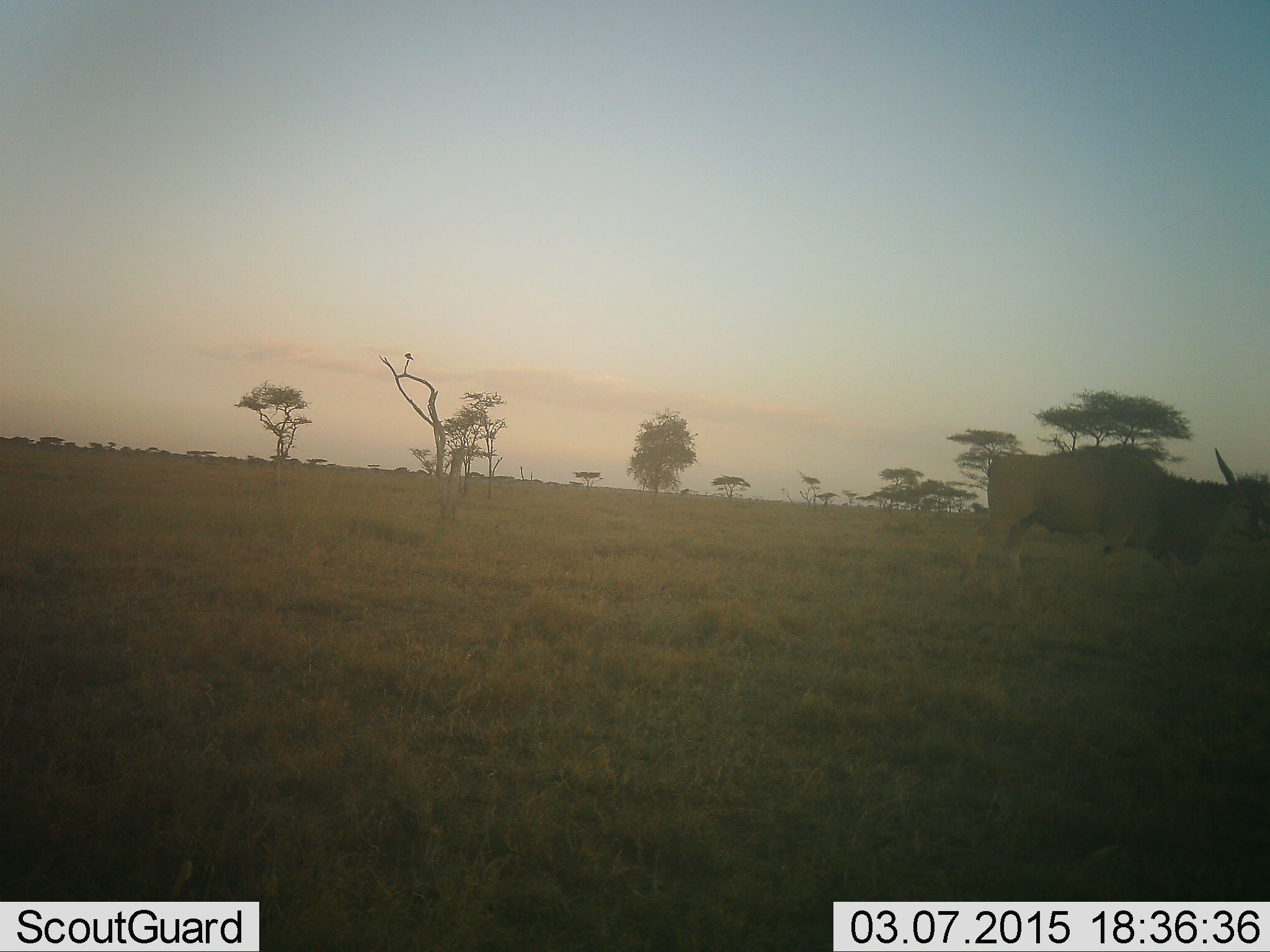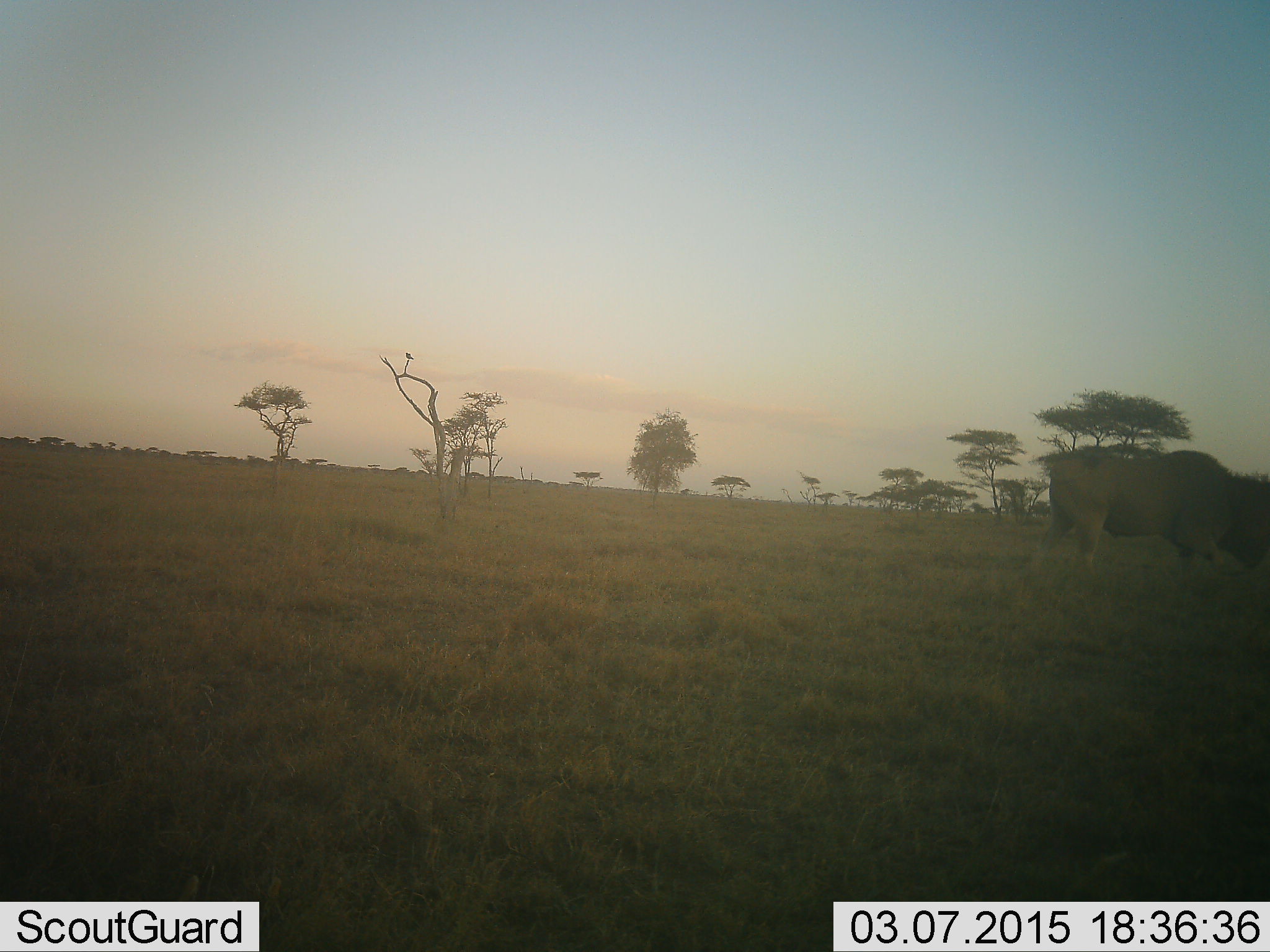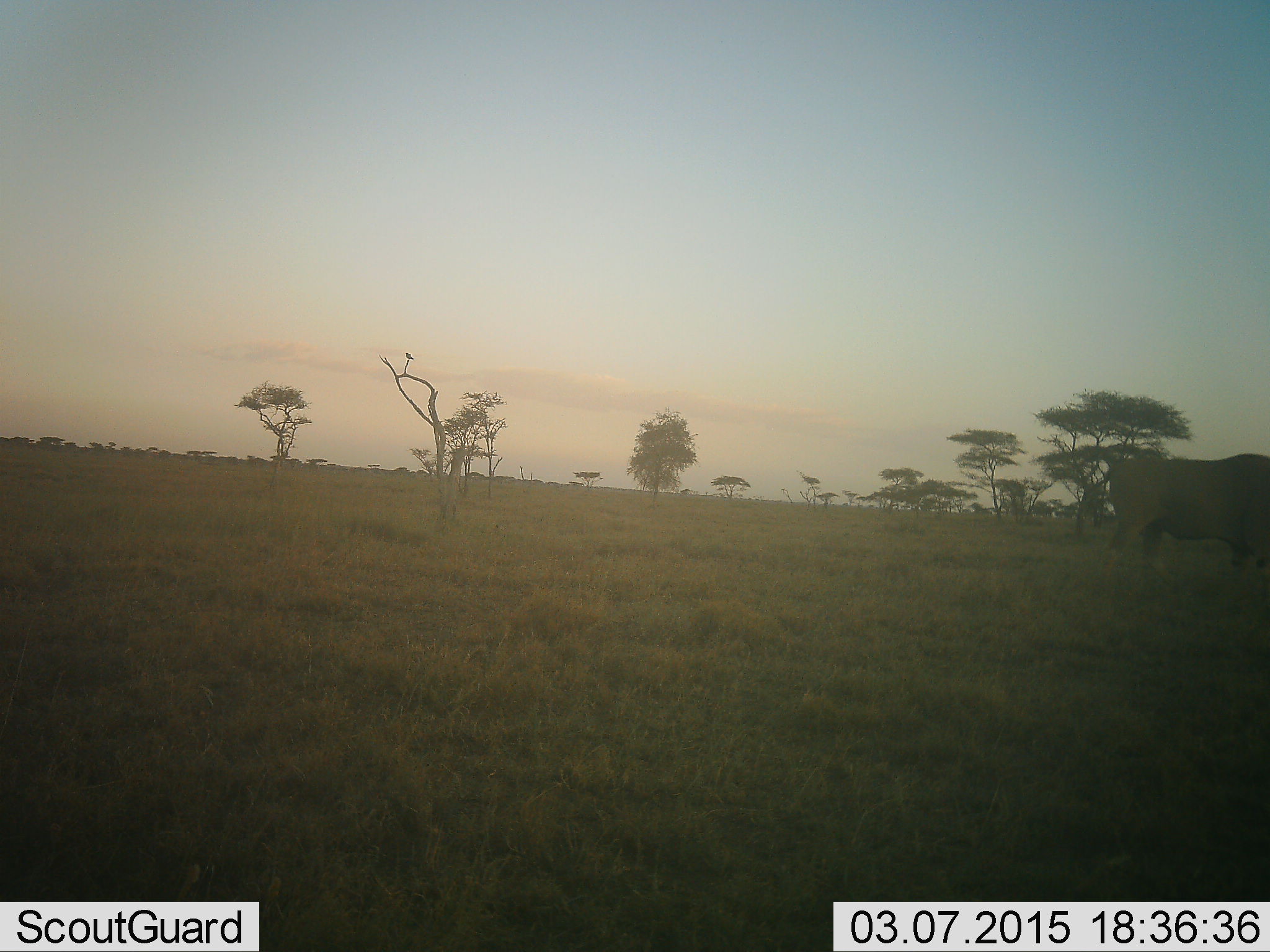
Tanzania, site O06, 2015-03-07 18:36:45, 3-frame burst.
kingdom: Animalia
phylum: Chordata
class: Mammalia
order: Artiodactyla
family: Bovidae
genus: Tragelaphus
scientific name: Tragelaphus oryx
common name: eland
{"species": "eland (Tragelaphus oryx)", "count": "1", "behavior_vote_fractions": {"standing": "20%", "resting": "0%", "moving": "70%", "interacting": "0%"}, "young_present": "0%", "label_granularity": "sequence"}